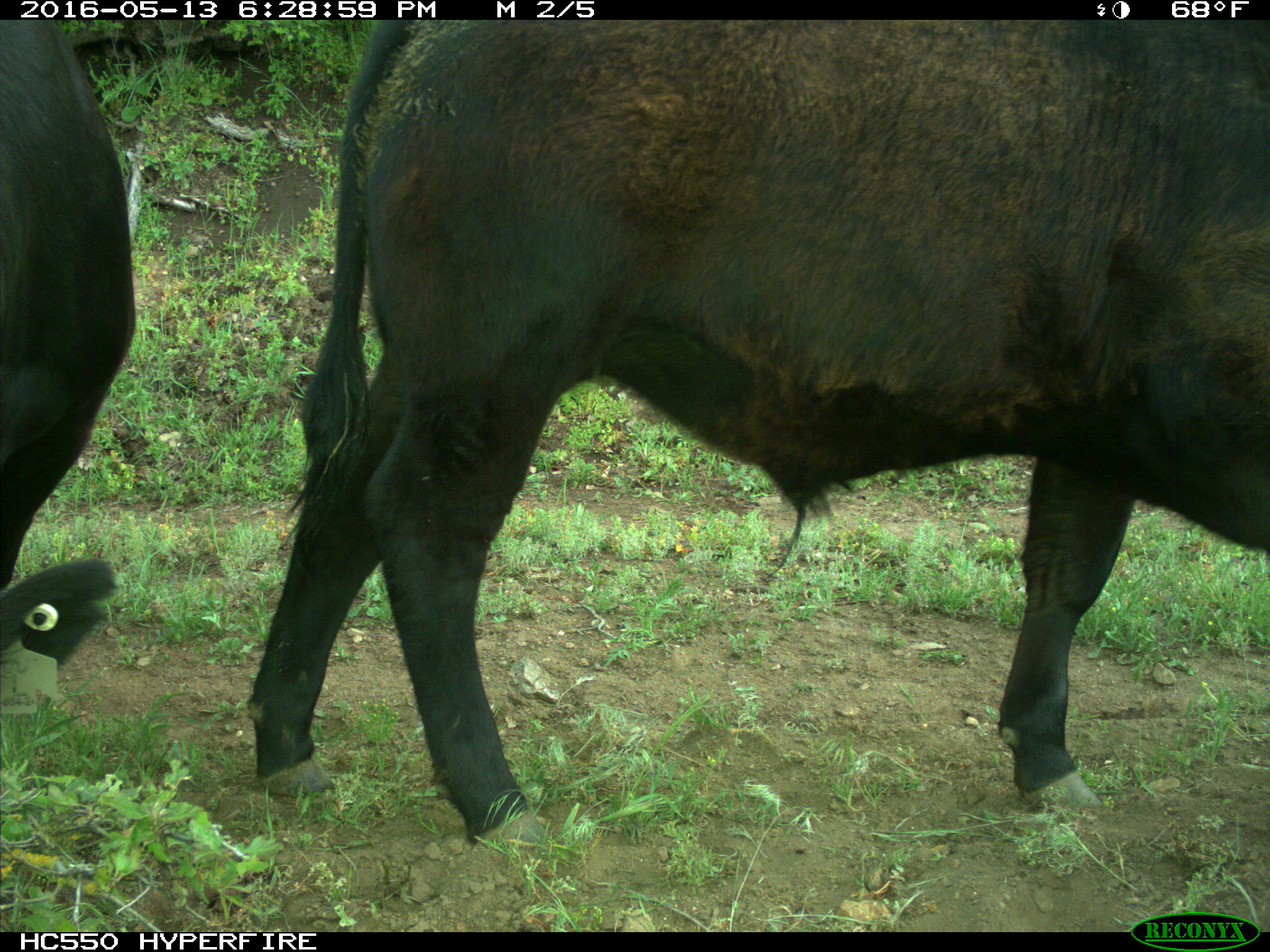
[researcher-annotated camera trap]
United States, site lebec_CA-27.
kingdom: Animalia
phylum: Chordata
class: Mammalia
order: Artiodactyla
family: Bovidae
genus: Bos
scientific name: Bos taurus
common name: domestic cow